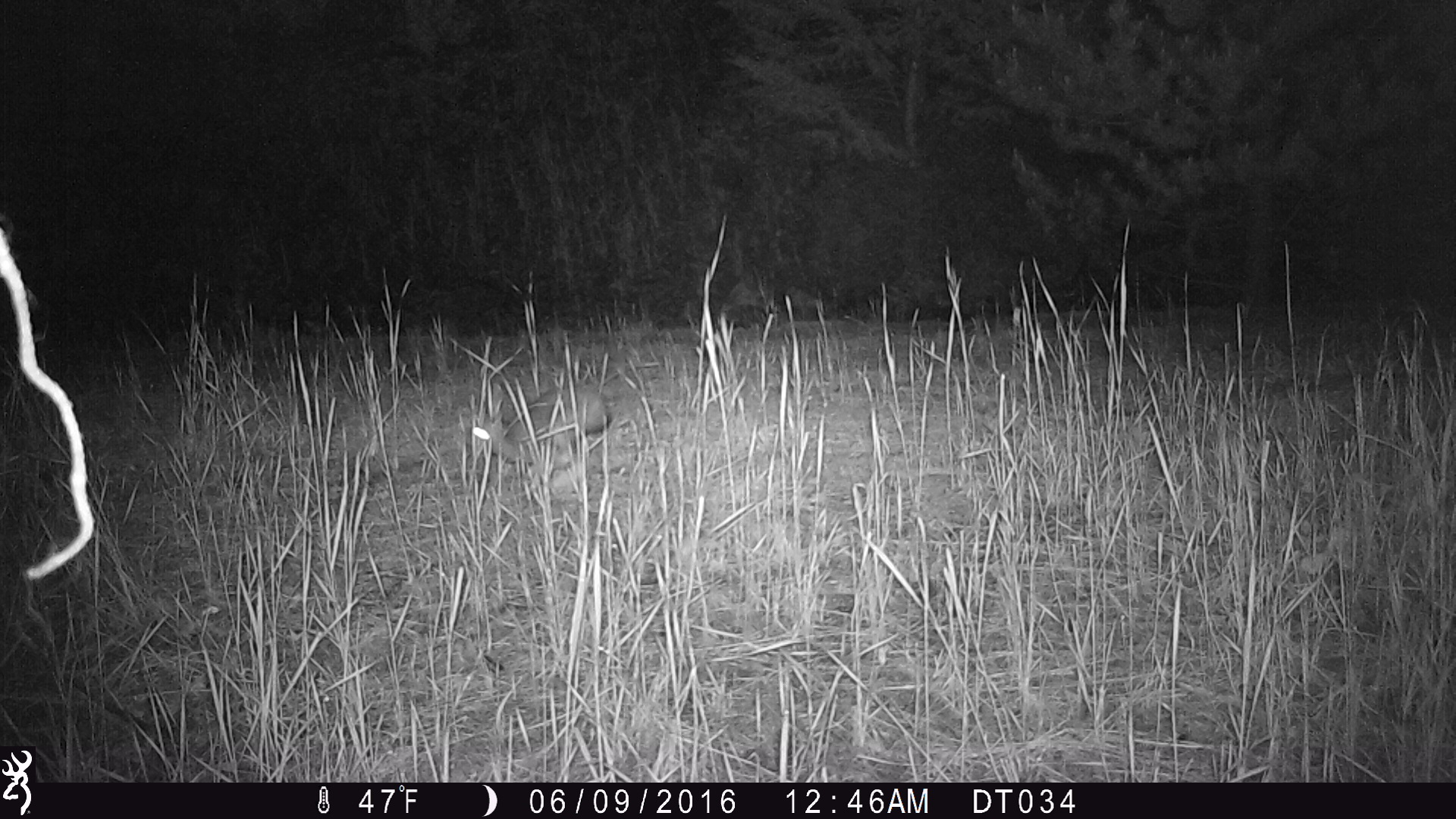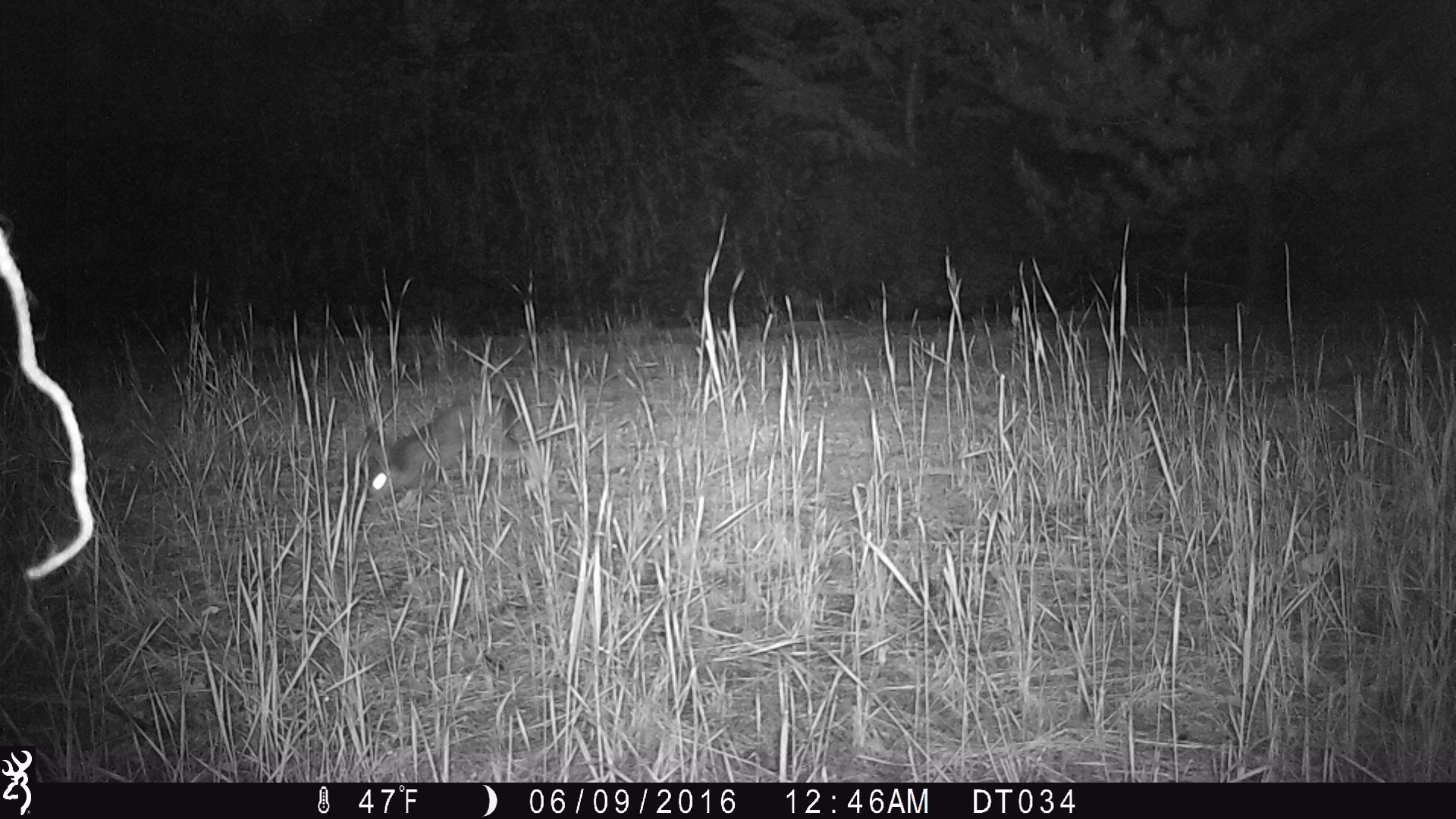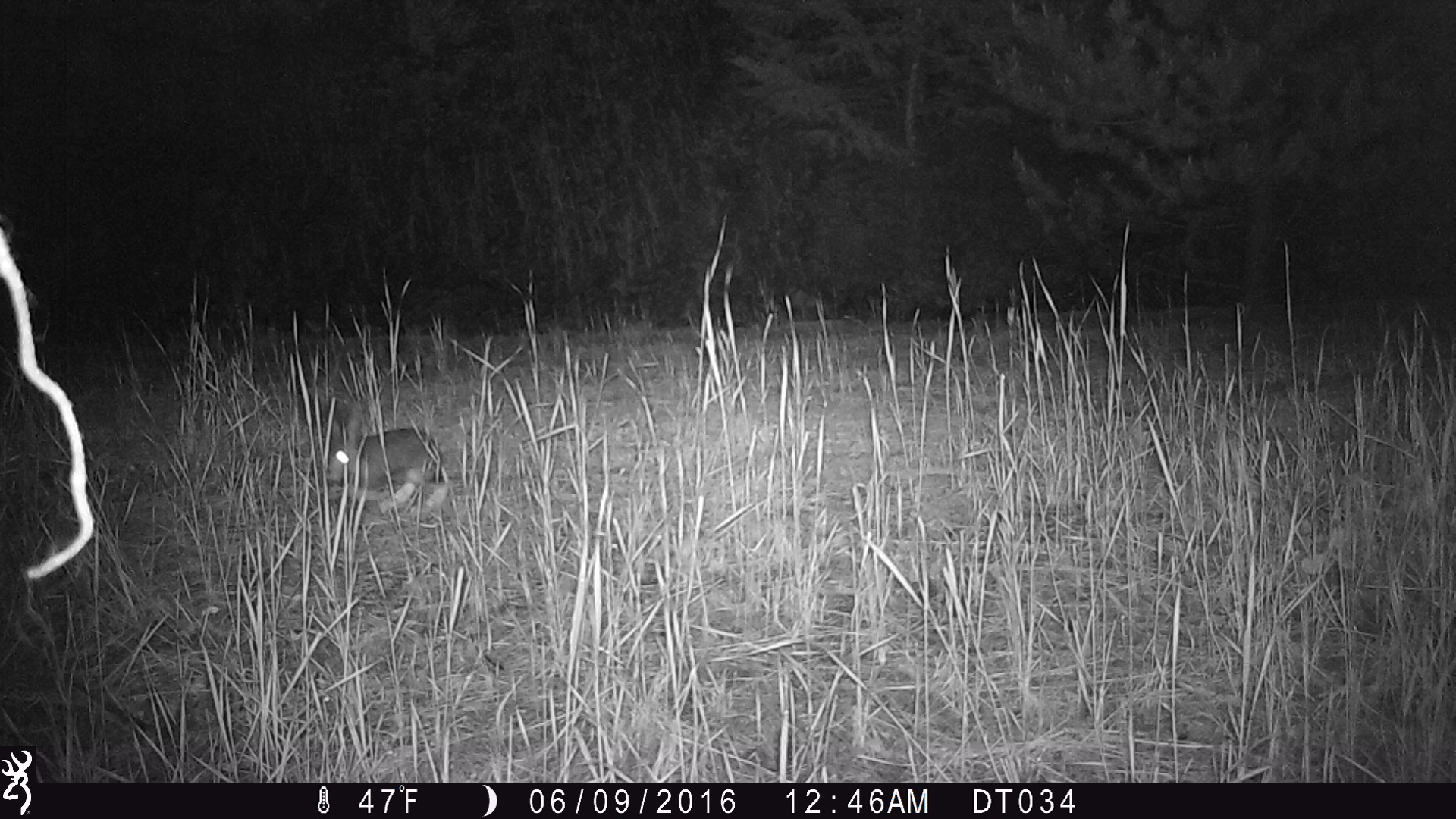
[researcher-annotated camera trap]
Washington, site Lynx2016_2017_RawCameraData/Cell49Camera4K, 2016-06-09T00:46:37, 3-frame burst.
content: unidentified animal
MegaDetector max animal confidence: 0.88